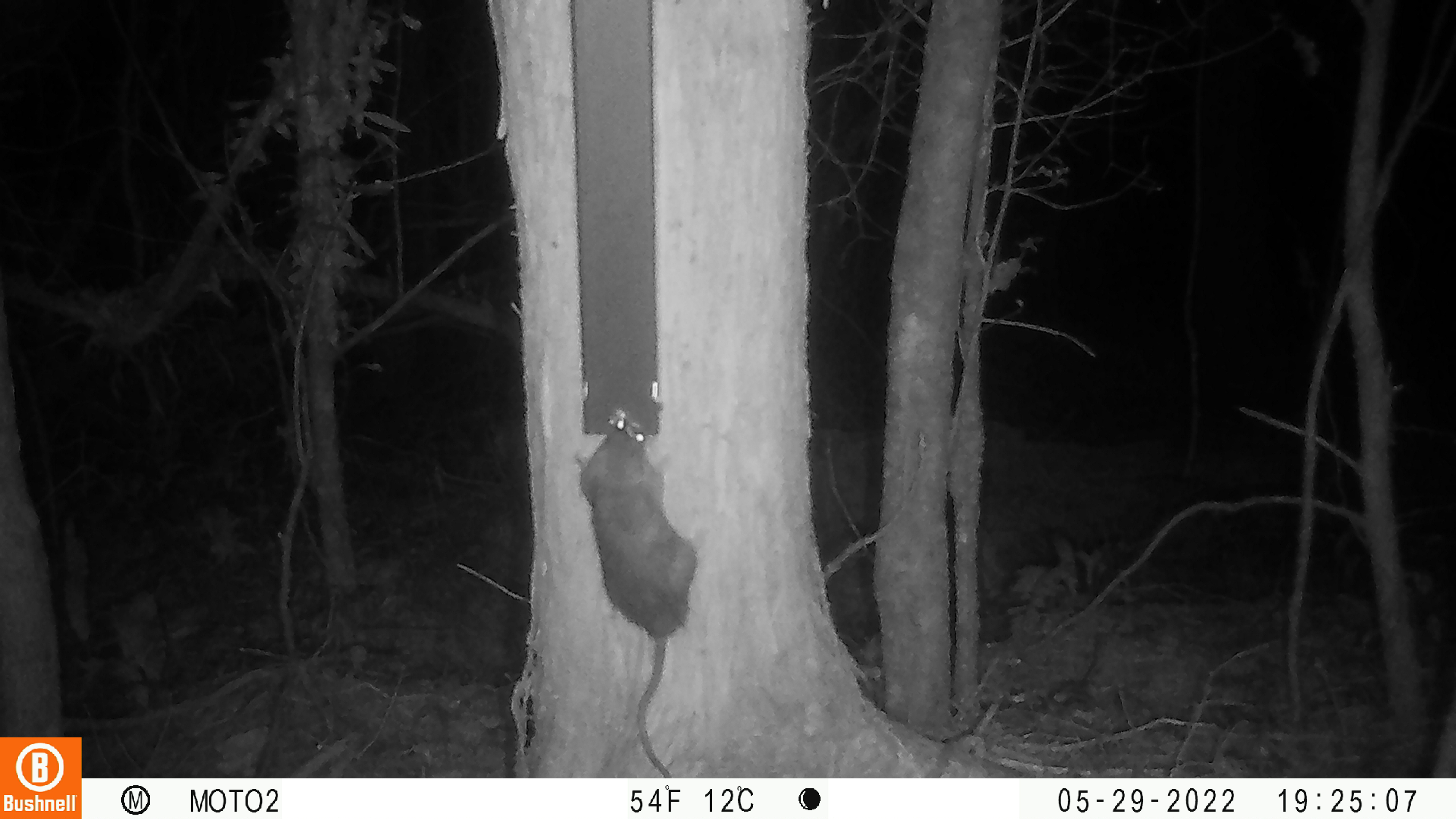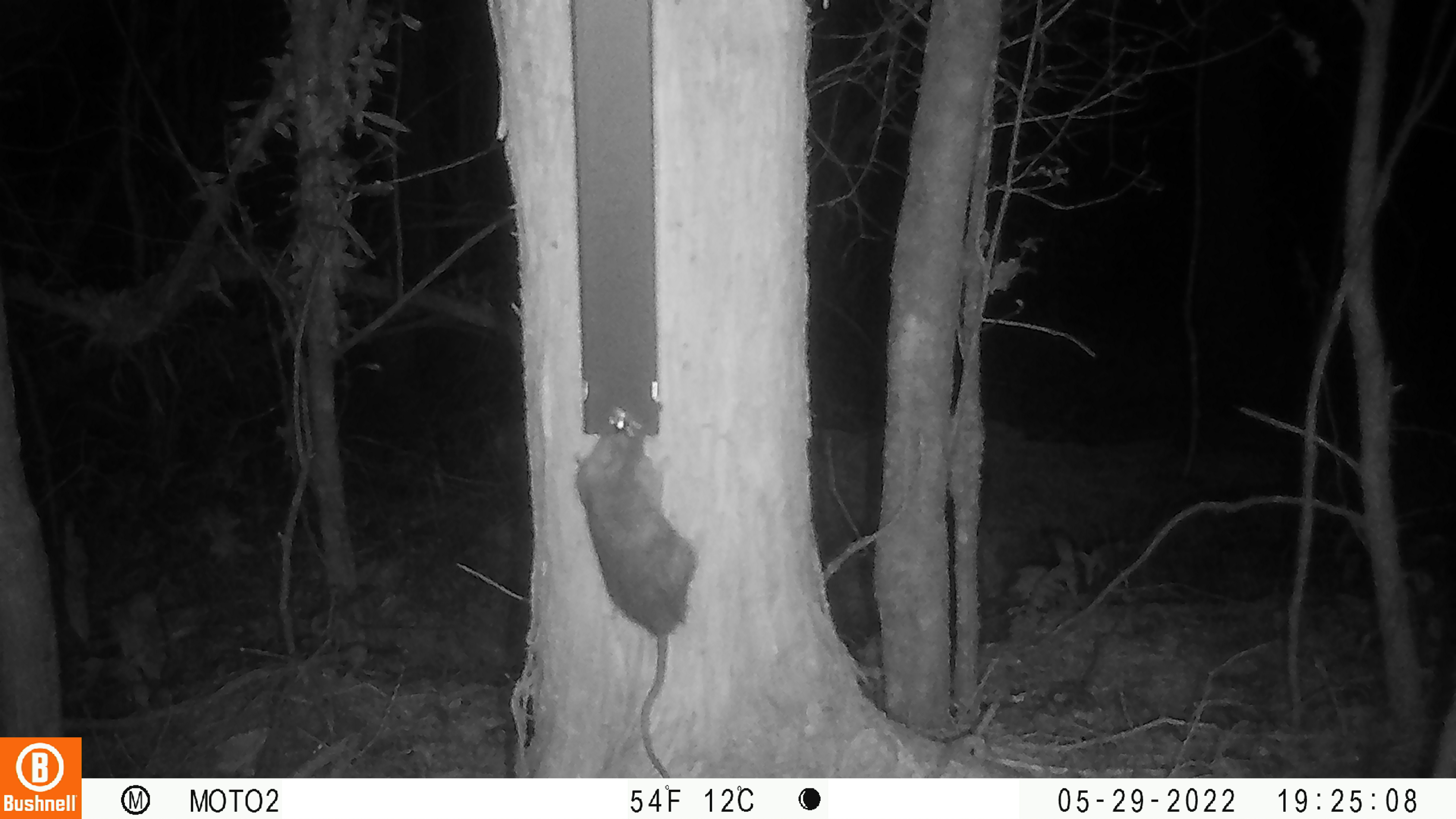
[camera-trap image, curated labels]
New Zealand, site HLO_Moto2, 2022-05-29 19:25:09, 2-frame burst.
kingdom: Animalia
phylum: Chordata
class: Mammalia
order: Rodentia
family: Muridae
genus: Rattus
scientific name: Rattus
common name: rat